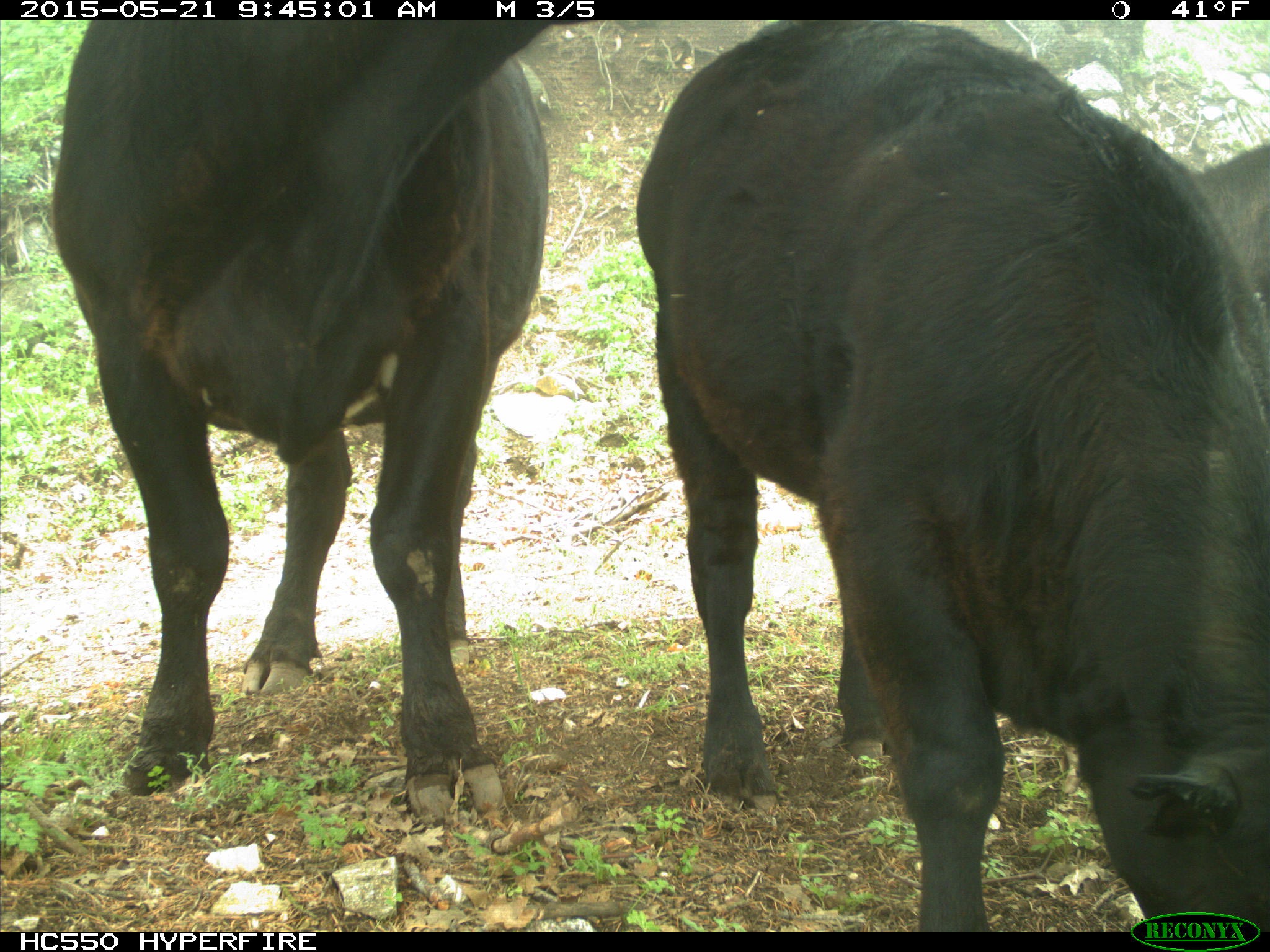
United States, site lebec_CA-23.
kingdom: Animalia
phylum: Chordata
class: Mammalia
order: Artiodactyla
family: Bovidae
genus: Bos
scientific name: Bos taurus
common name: domestic cow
Bos taurus (domestic cow).